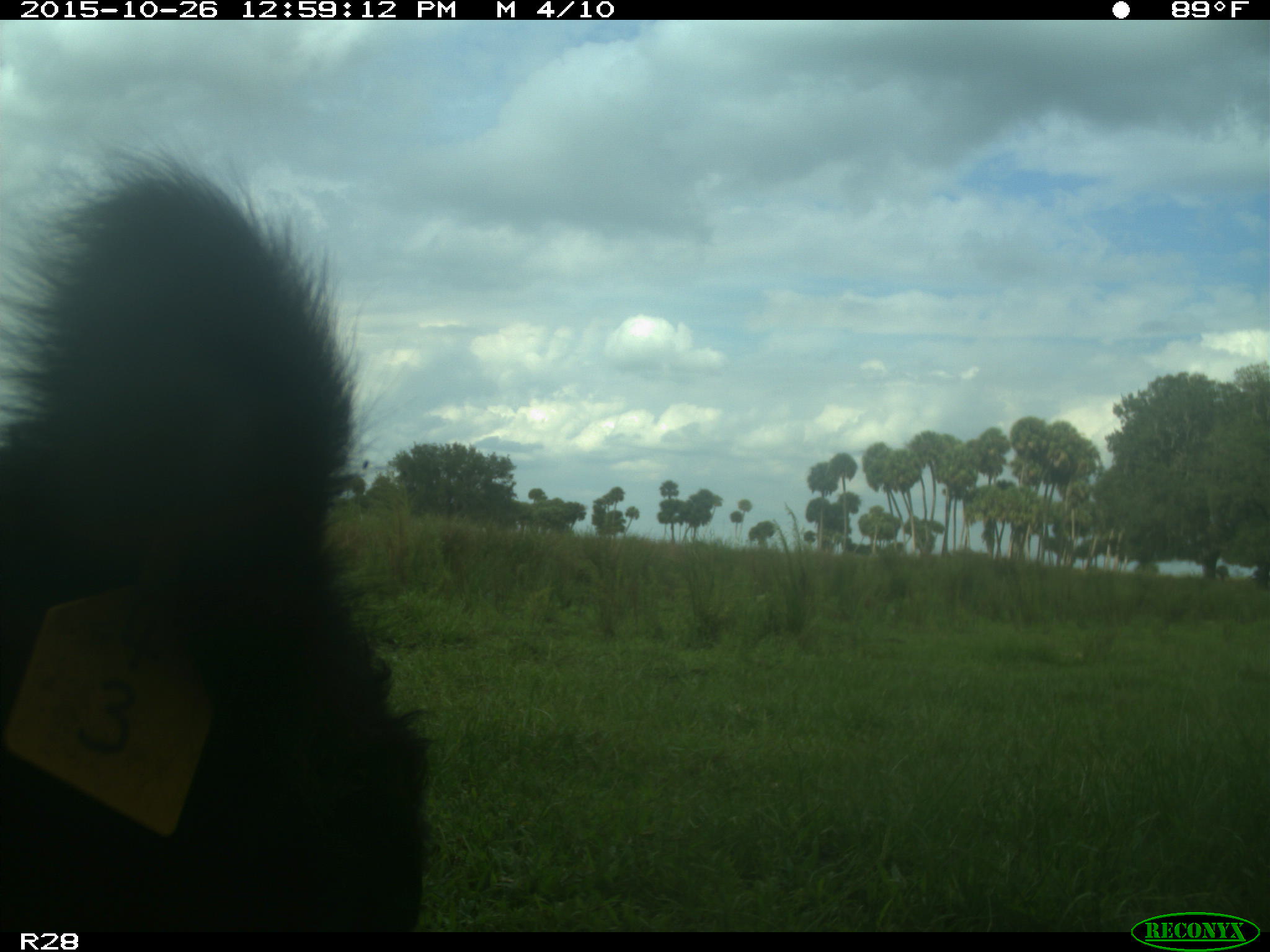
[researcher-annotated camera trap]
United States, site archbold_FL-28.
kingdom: Animalia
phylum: Chordata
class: Mammalia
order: Artiodactyla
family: Bovidae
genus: Bos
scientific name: Bos taurus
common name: domestic cow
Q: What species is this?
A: Bos taurus (domestic cow).